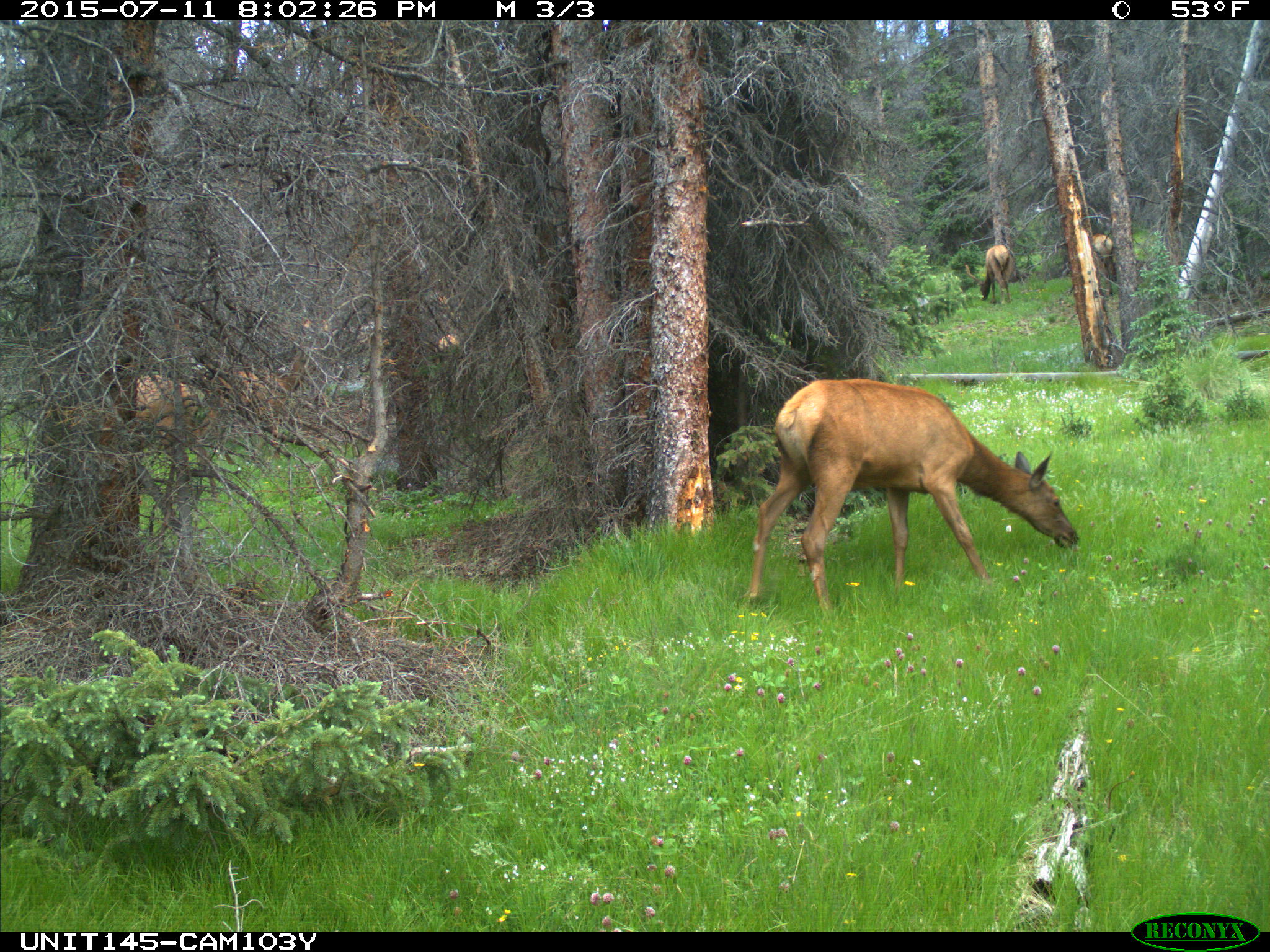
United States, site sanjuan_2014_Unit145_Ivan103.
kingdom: Animalia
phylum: Chordata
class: Mammalia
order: Artiodactyla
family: Cervidae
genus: Cervus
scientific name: Cervus elaphus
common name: red deer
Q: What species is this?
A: Cervus elaphus (red deer).